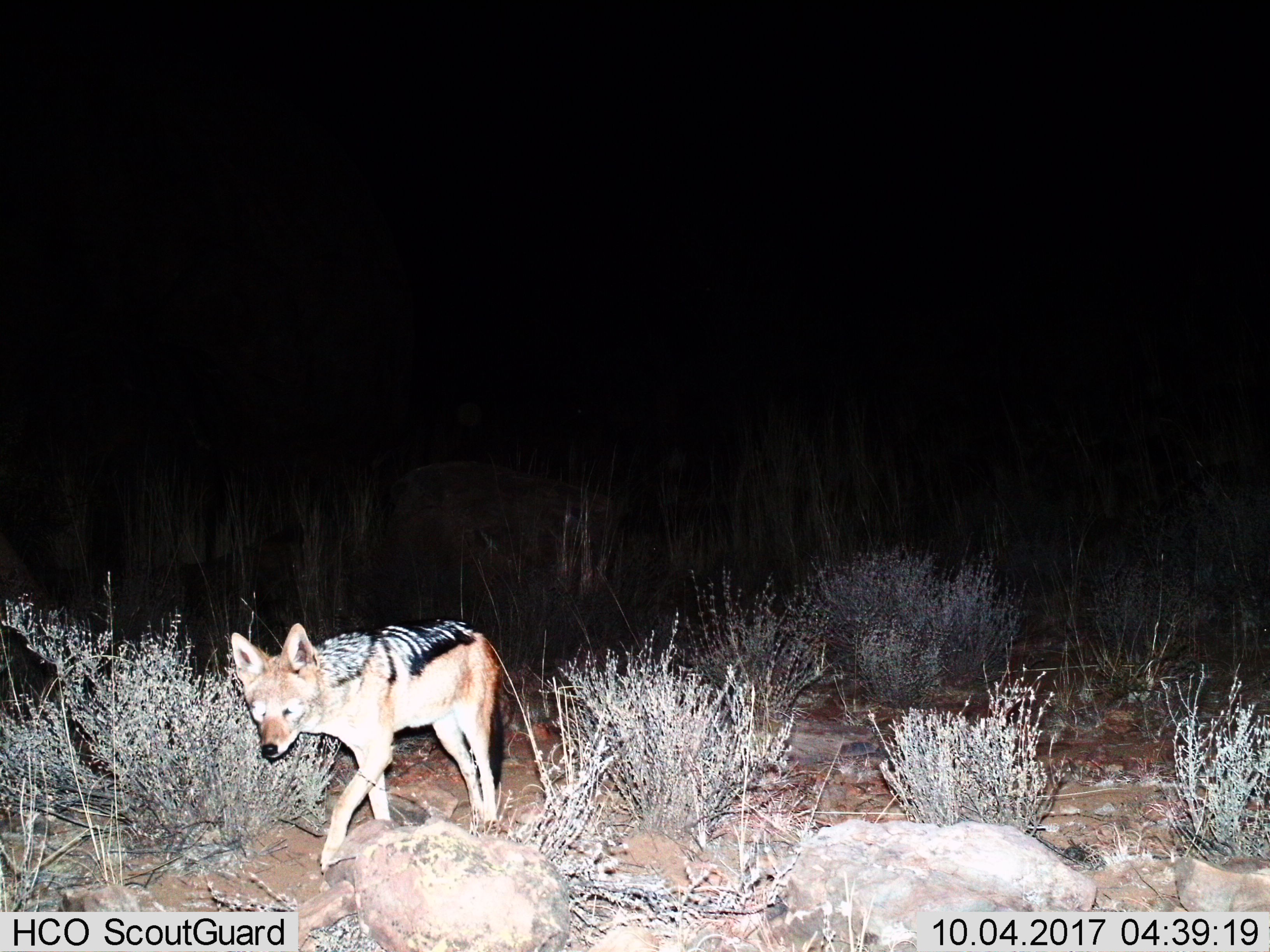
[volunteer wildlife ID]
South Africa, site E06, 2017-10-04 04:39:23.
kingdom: Animalia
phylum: Chordata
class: Mammalia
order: Carnivora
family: Canidae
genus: Lupulella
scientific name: Lupulella mesomelas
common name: black-backed jackal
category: jackalblackbacked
Jackalblackbacked (black-backed jackal) (Lupulella mesomelas), count 1. Behavior (volunteer vote fractions): standing 10%, resting 0%, moving 100%, interacting 0%. Young present (vote fraction): 0%. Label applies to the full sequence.